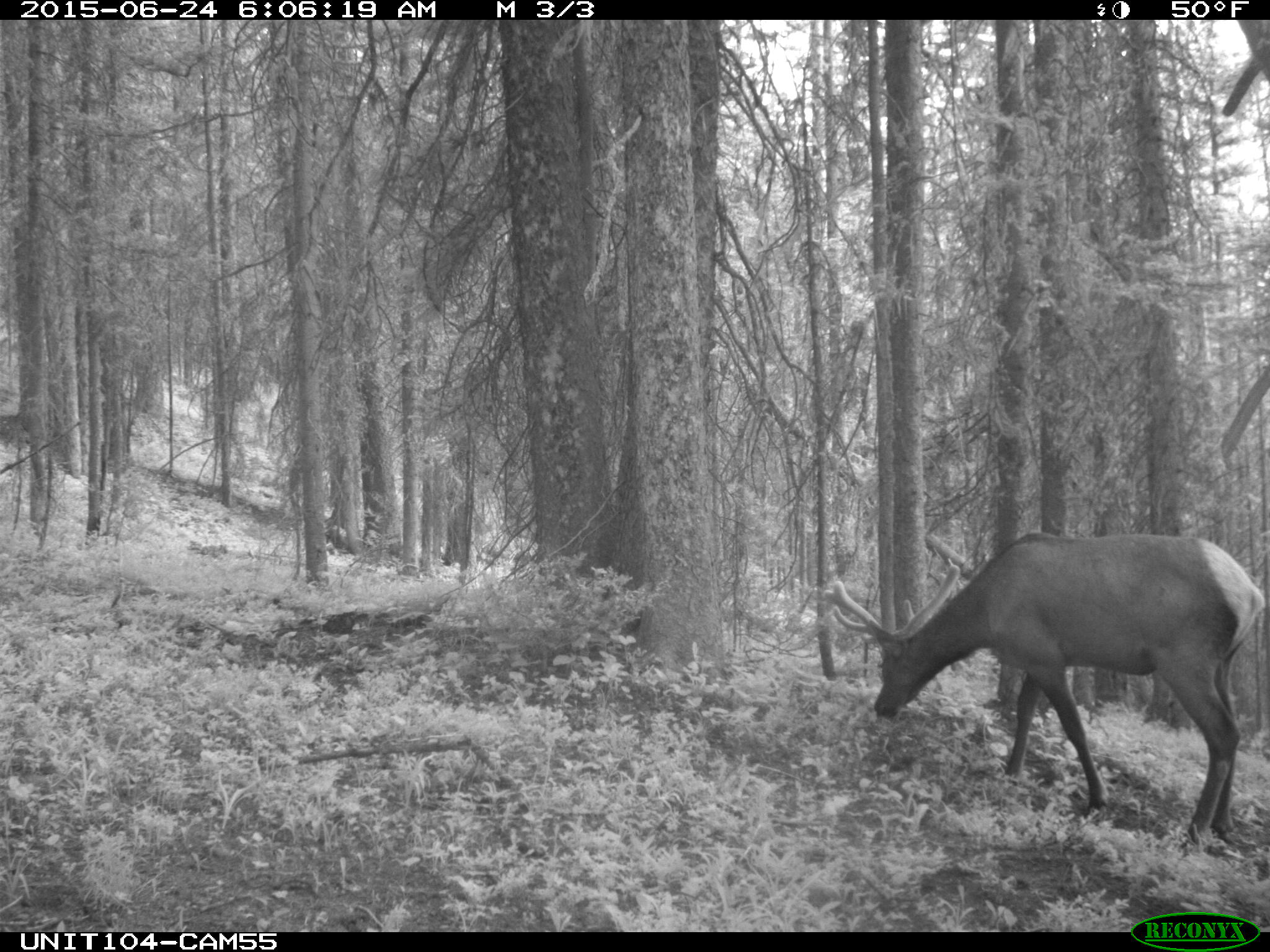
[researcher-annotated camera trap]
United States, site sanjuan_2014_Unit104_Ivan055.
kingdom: Animalia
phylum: Chordata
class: Mammalia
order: Artiodactyla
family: Cervidae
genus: Cervus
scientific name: Cervus elaphus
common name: red deer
Cervus elaphus (red deer).